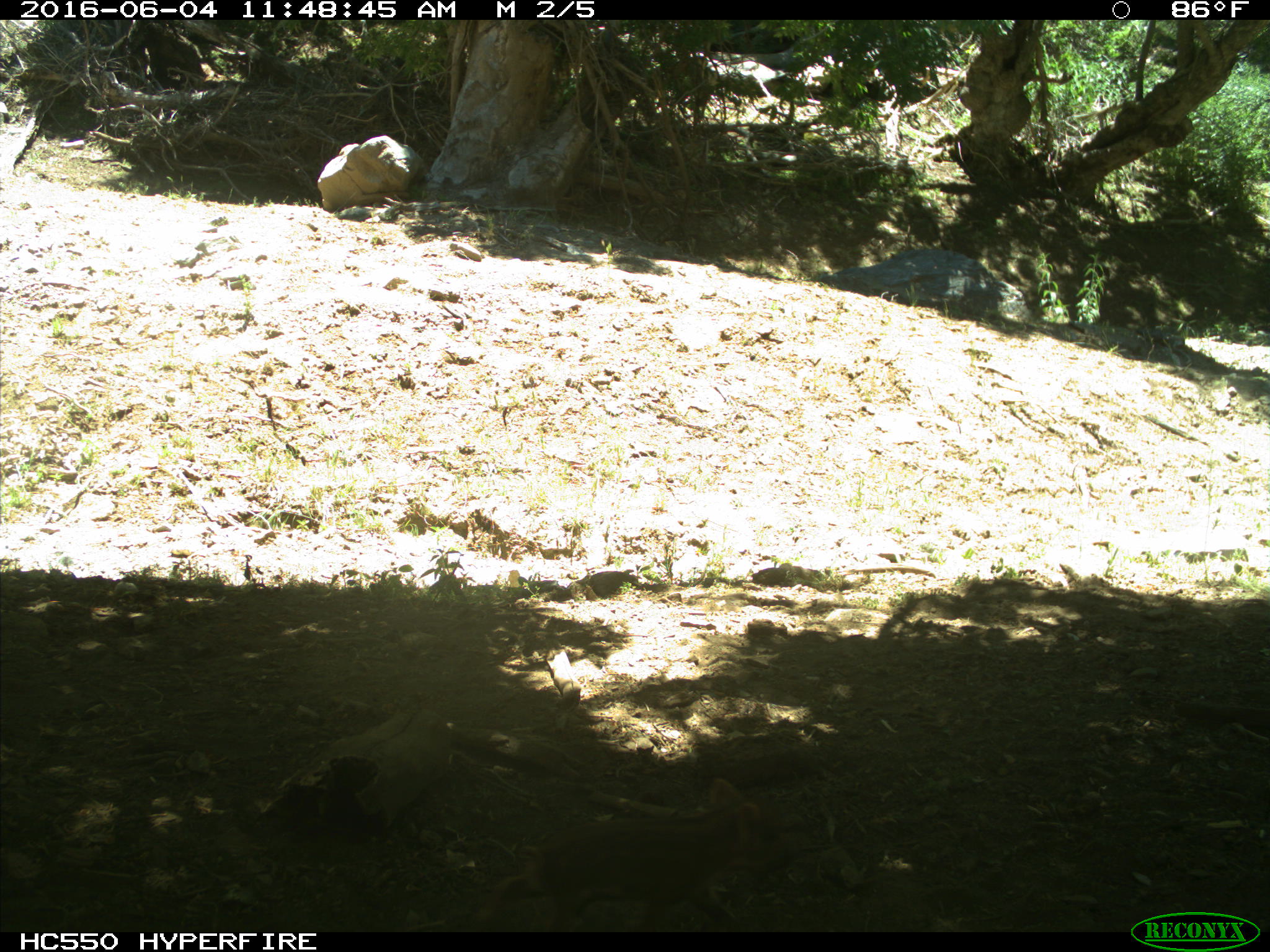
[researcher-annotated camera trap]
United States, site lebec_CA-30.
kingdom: Animalia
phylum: Chordata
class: Mammalia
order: Artiodactyla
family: Suidae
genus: Sus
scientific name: Sus scrofa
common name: wild boar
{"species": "Sus scrofa (wild boar)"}